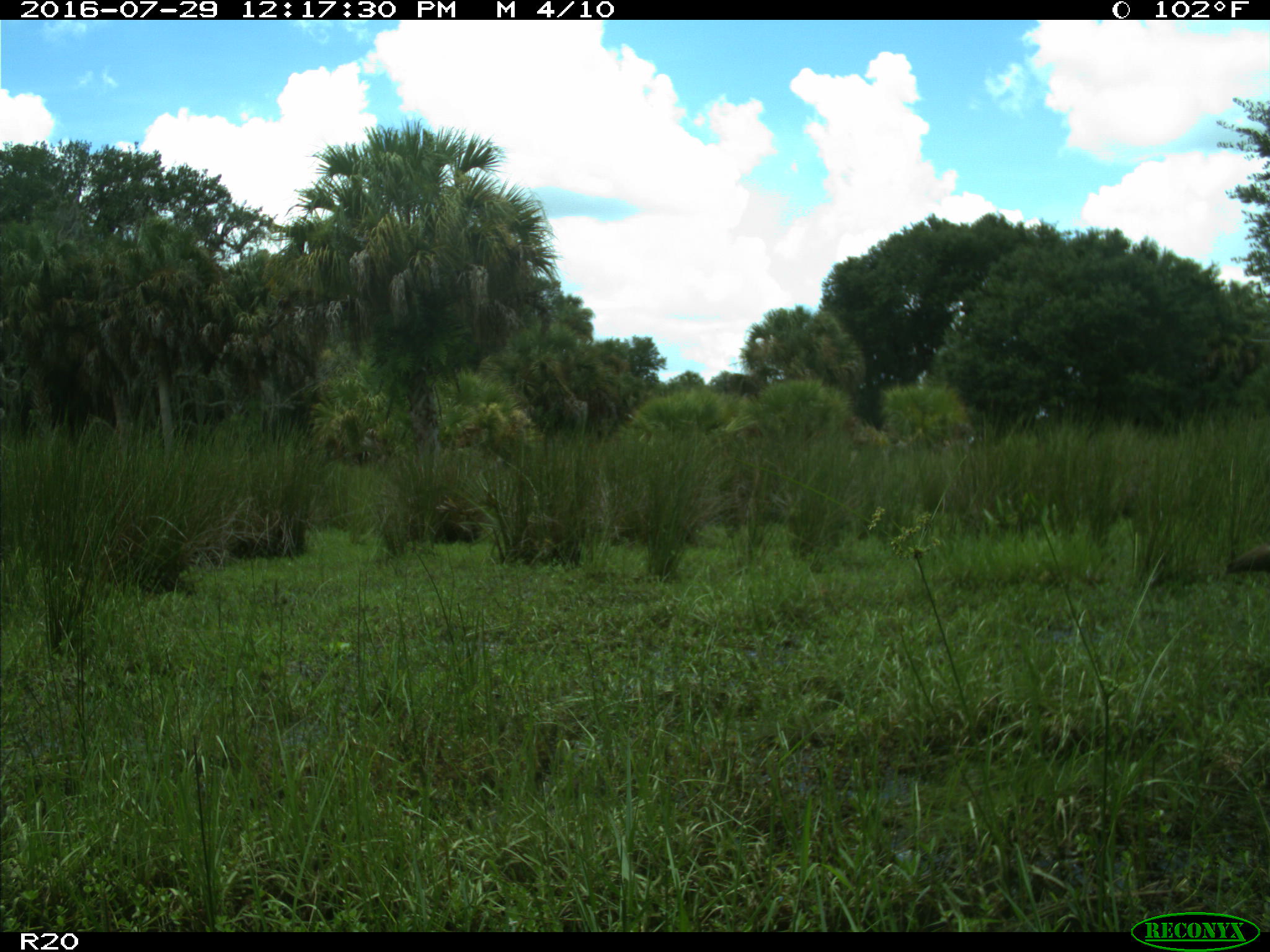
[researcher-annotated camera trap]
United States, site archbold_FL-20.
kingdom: Animalia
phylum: Chordata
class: Aves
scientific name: Aves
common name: birds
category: unidentified bird